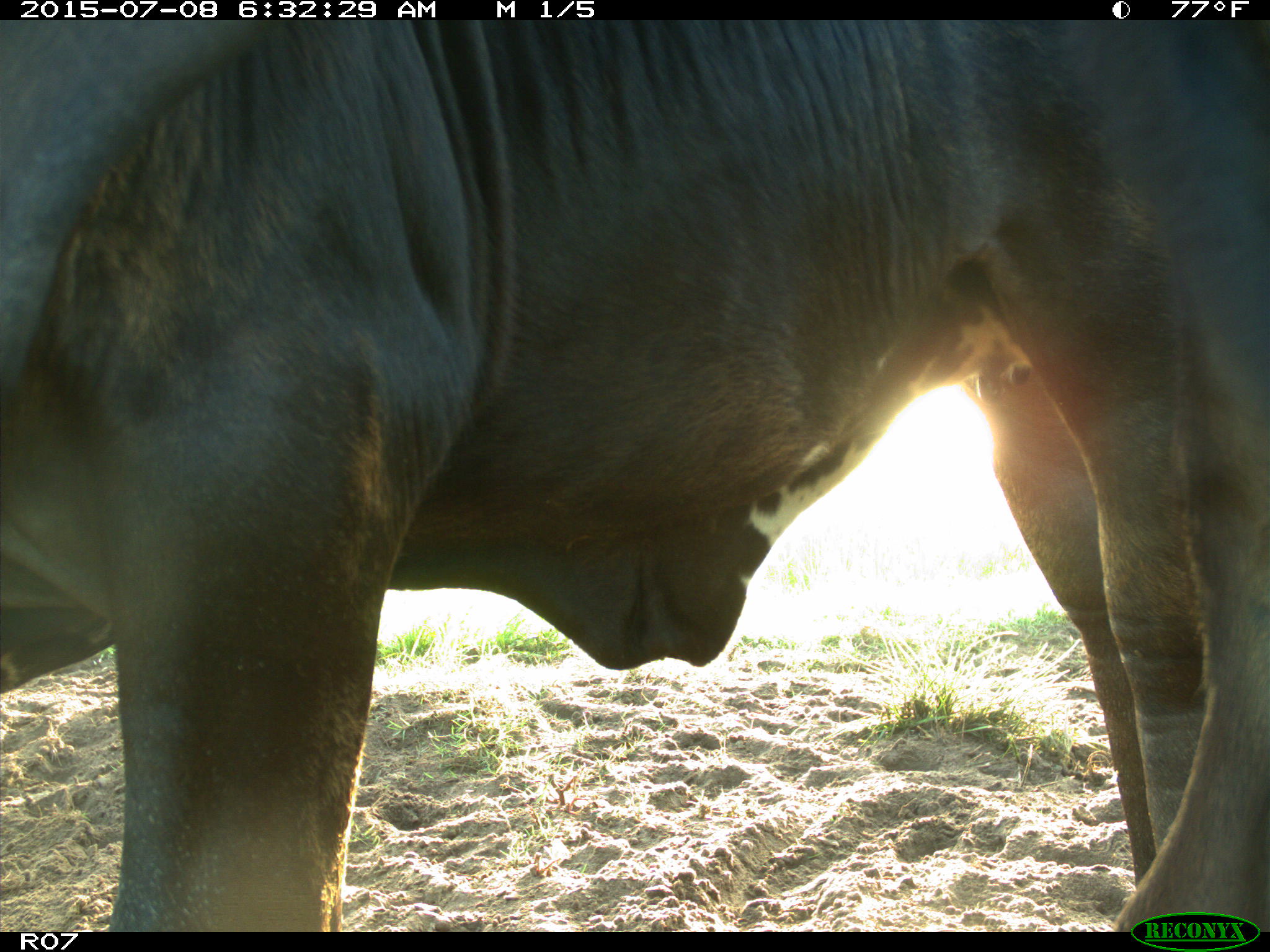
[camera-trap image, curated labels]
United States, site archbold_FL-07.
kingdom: Animalia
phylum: Chordata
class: Mammalia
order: Artiodactyla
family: Bovidae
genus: Bos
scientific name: Bos taurus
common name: domestic cow